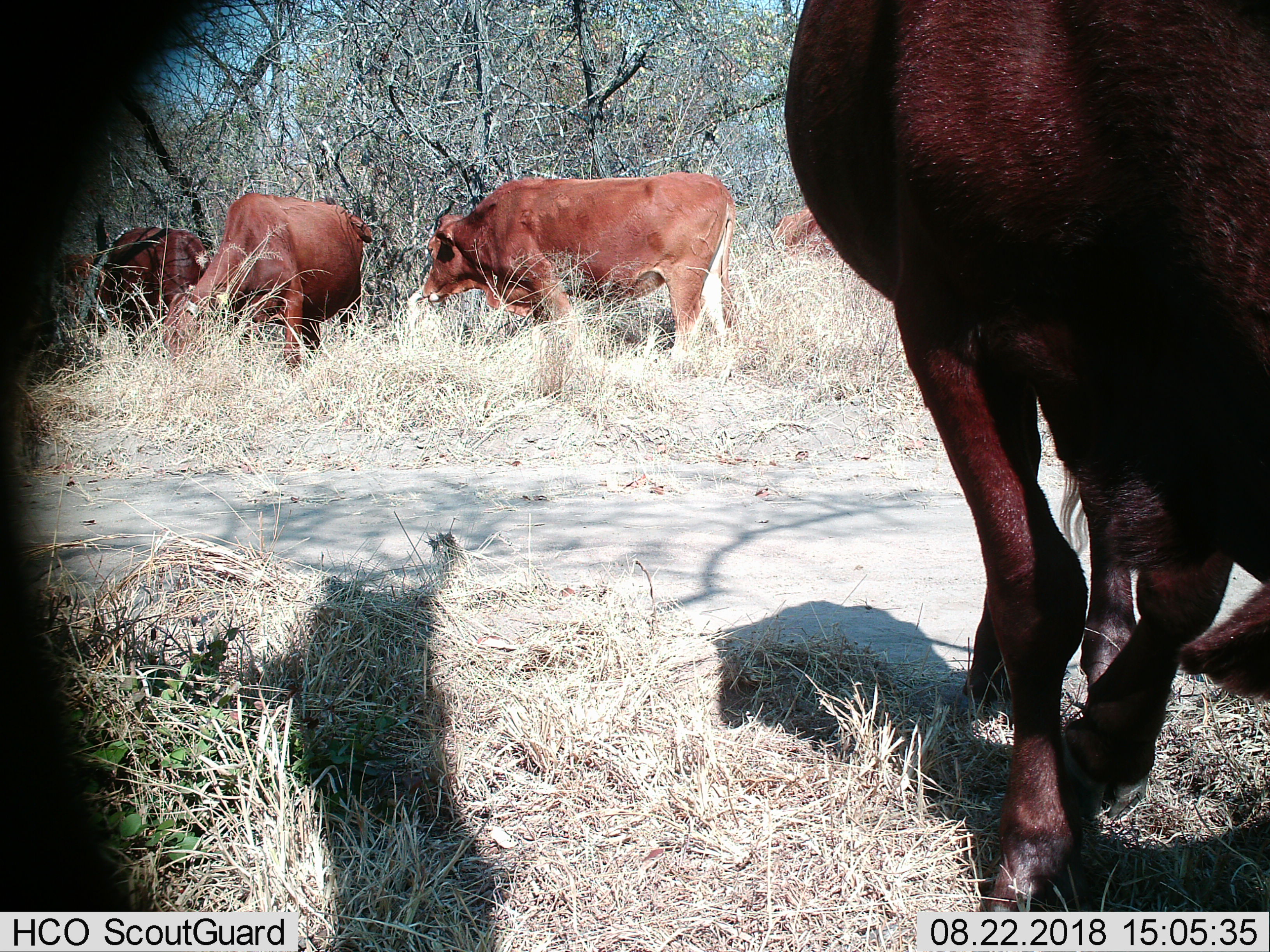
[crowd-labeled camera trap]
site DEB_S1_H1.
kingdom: Animalia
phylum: Chordata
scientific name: Vertebrata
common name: domestic animal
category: domesticanimal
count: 6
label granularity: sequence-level